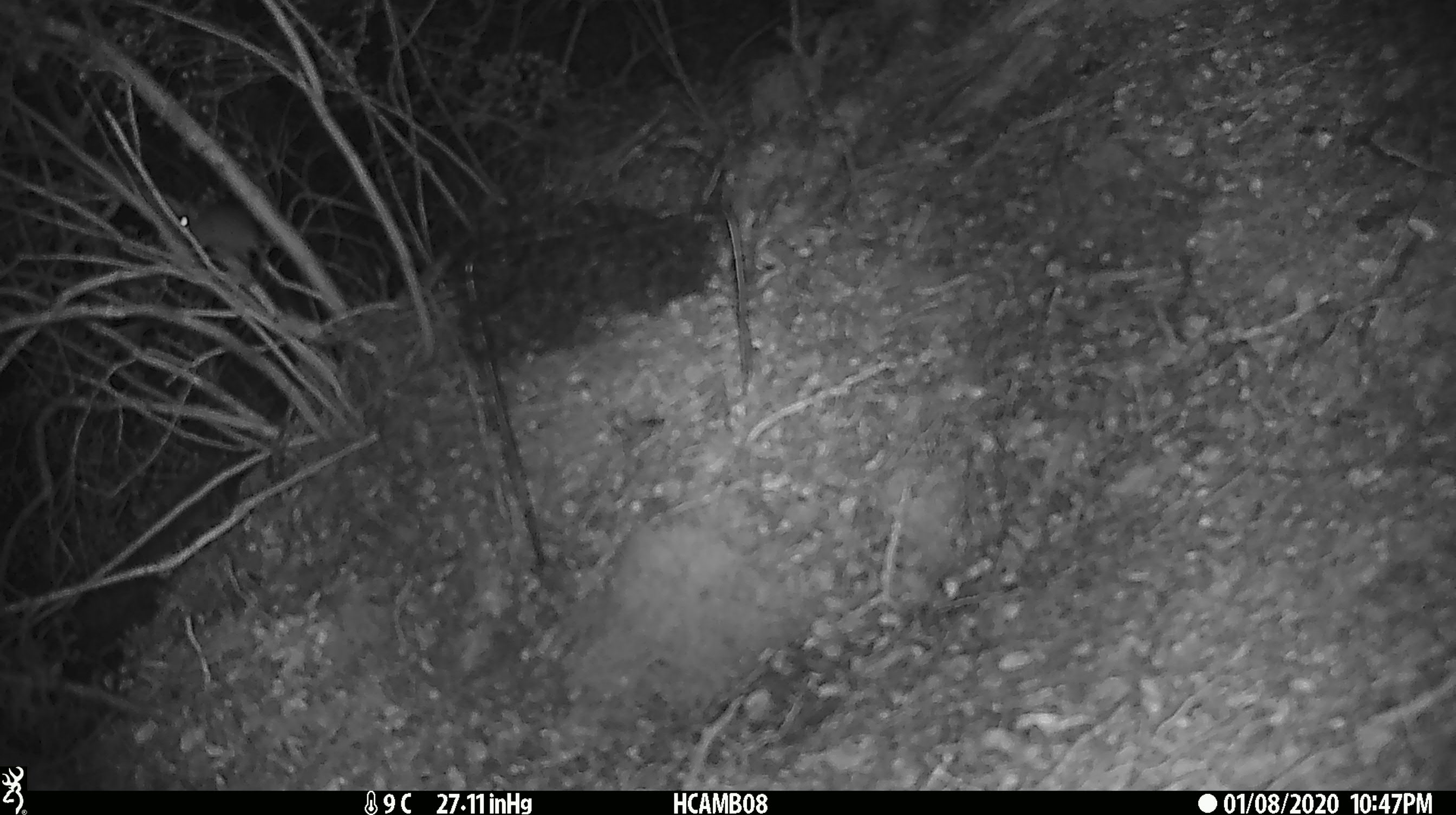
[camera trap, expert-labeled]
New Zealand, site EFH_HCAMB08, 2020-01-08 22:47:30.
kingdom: Animalia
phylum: Chordata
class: Mammalia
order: Rodentia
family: Muridae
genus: Mus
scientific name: Mus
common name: mouse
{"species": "mouse (Mus)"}